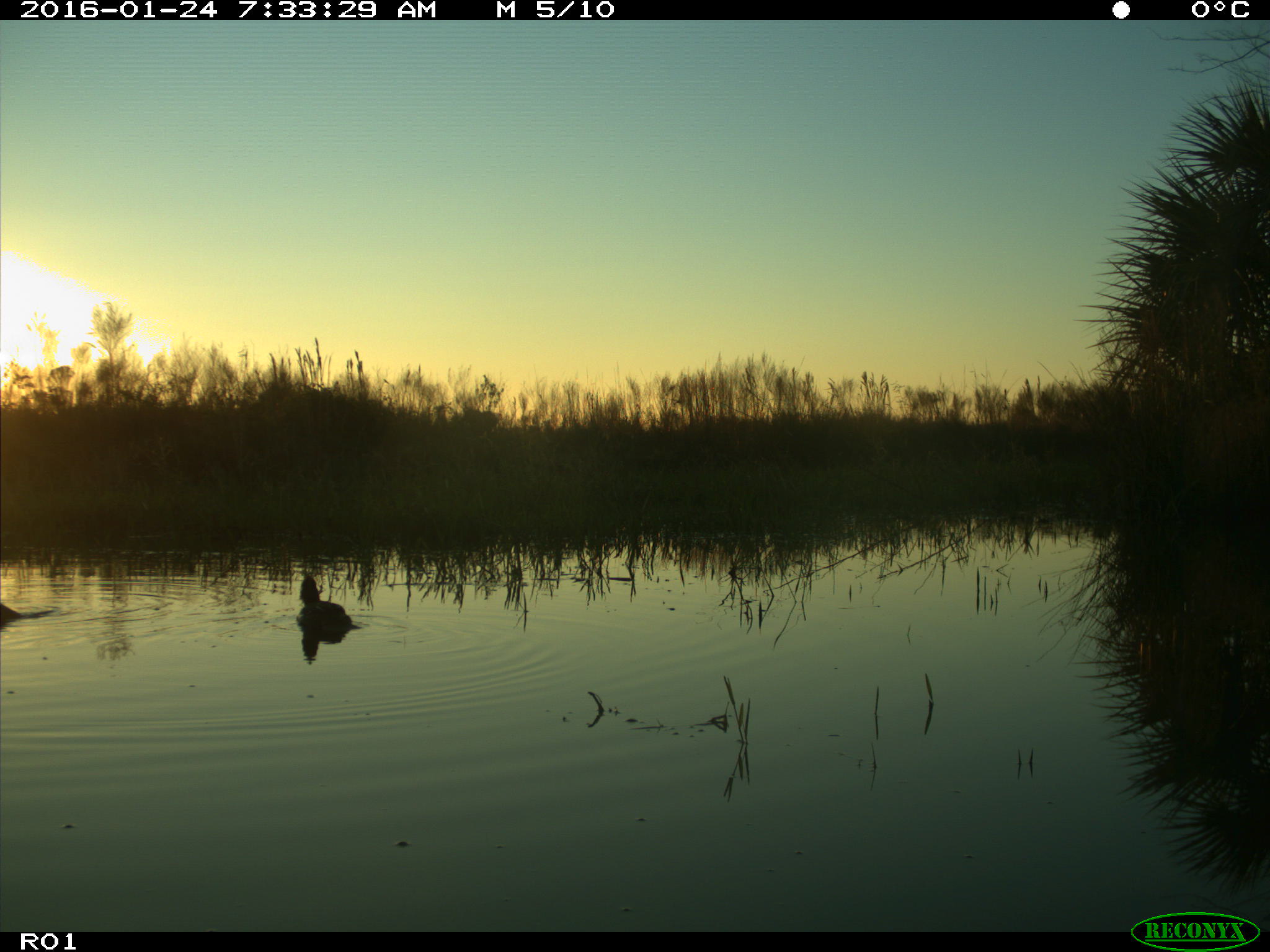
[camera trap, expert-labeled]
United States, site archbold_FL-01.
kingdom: Animalia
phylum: Chordata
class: Aves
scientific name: Aves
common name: birds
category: unidentified bird